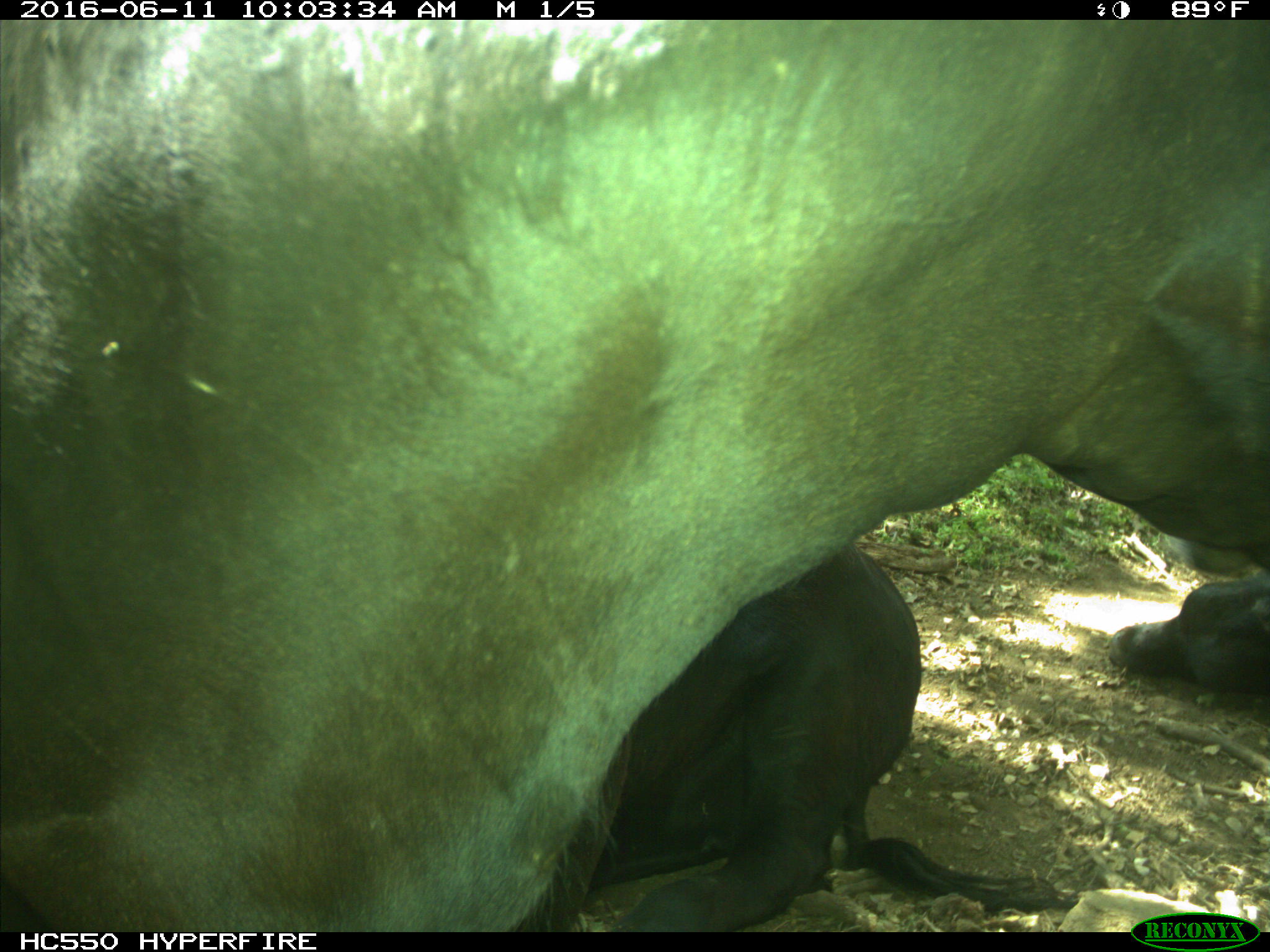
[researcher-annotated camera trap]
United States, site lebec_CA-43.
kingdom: Animalia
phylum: Chordata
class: Mammalia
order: Artiodactyla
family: Bovidae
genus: Bos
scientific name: Bos taurus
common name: domestic cow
Bos taurus (domestic cow).